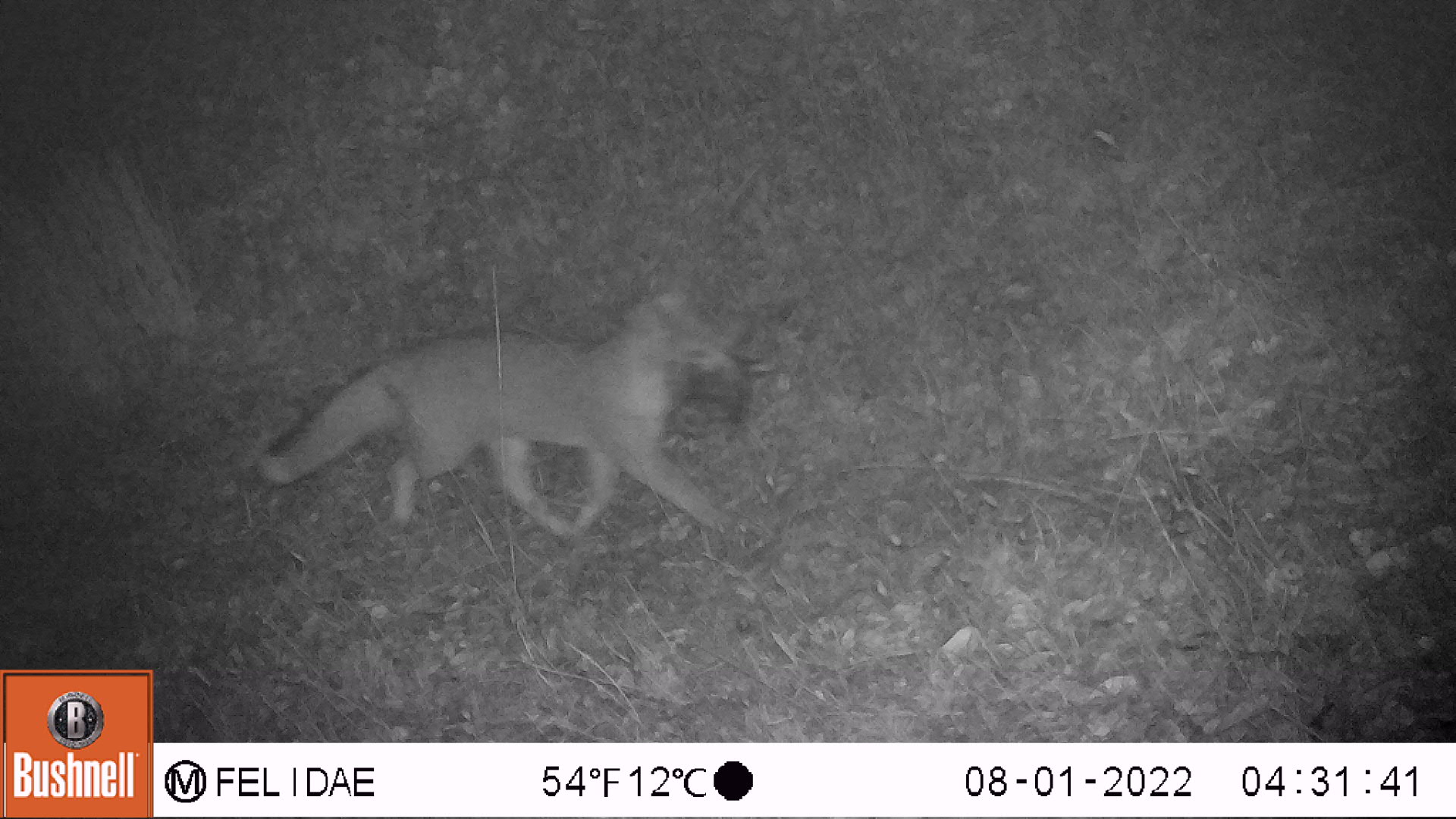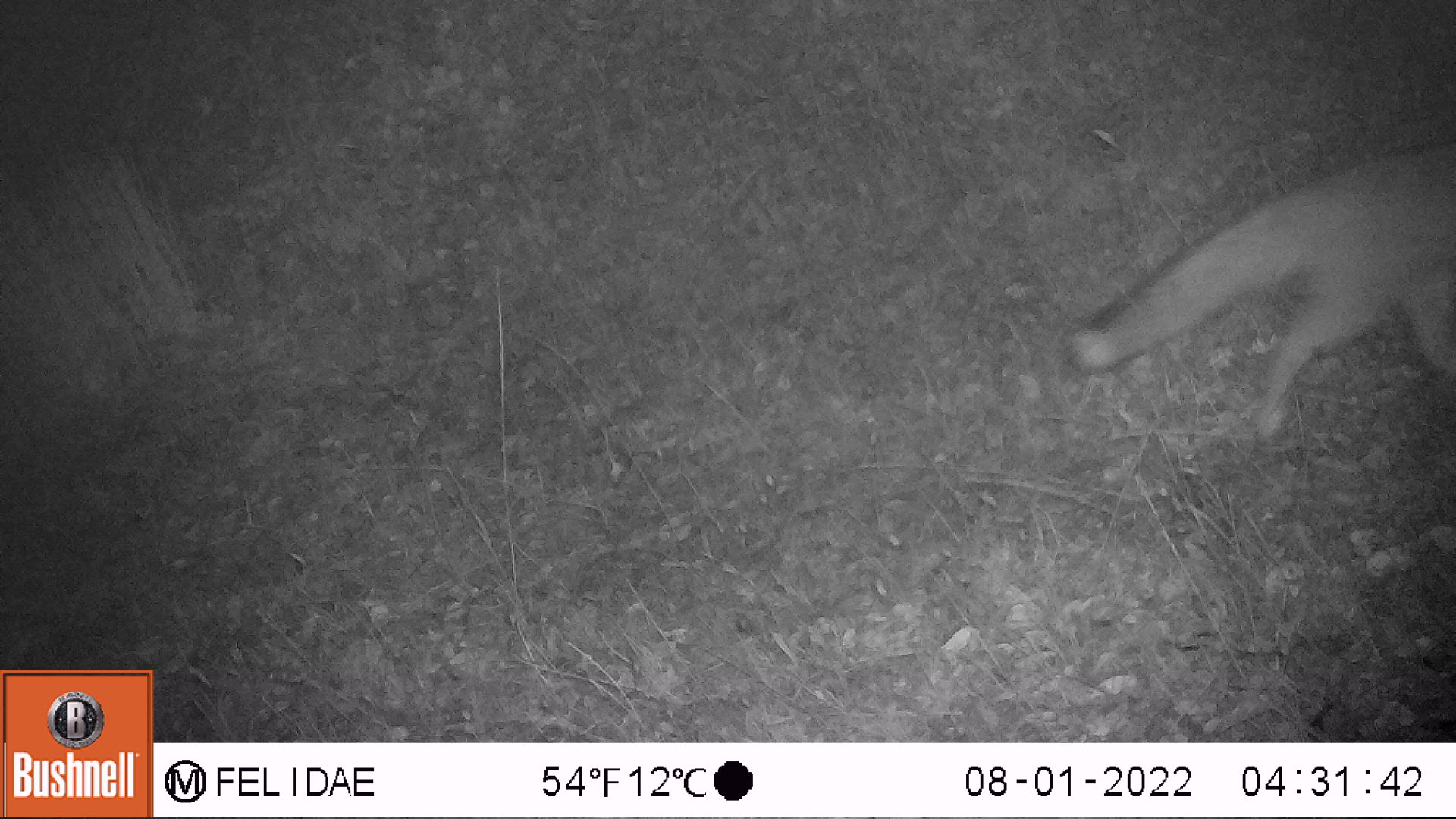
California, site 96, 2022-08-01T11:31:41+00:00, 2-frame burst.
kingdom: Animalia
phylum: Chordata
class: Mammalia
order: Carnivora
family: Canidae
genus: Urocyon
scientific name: Urocyon cinereoargenteus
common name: gray fox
Gray fox (Urocyon cinereoargenteus).